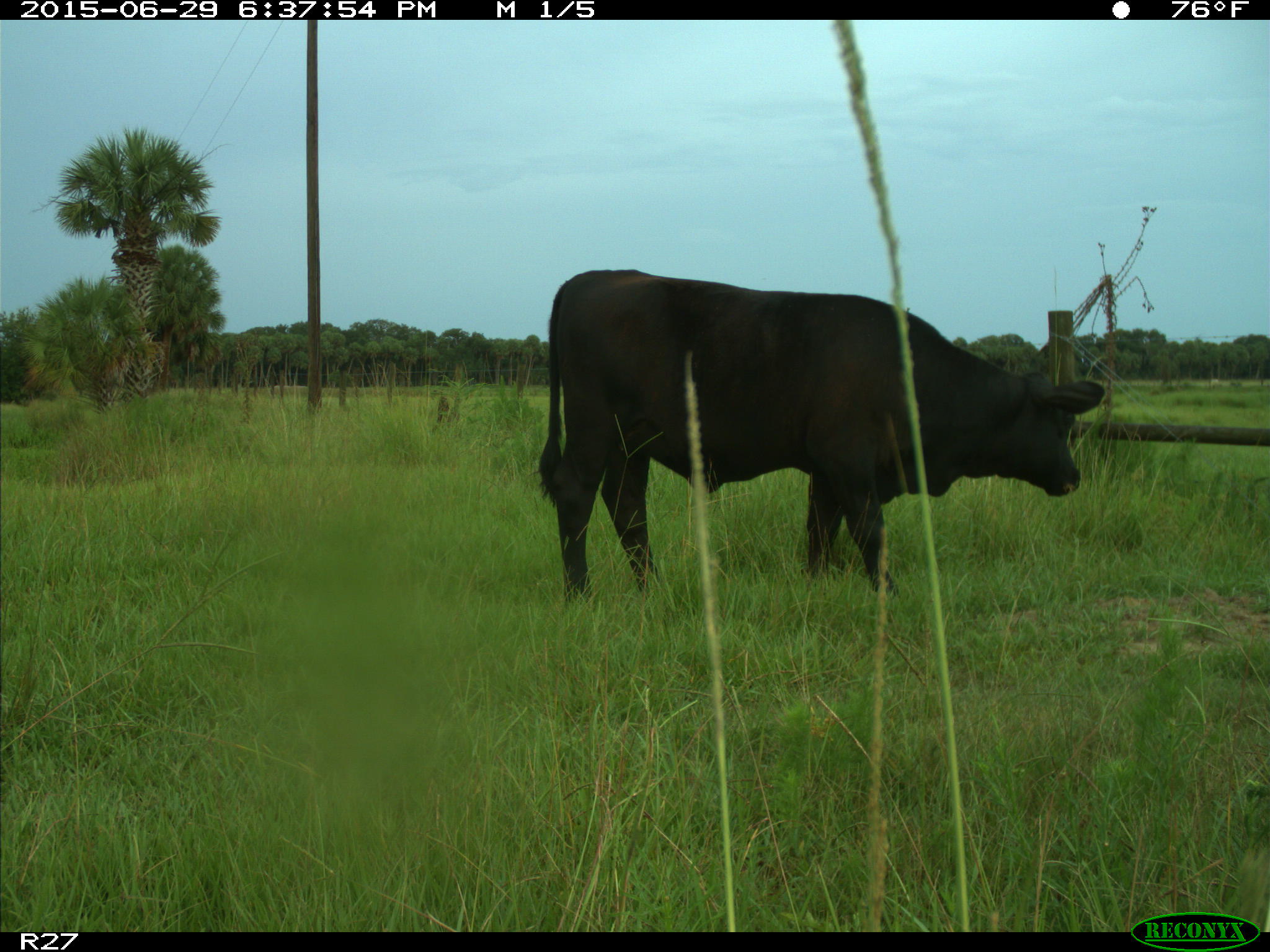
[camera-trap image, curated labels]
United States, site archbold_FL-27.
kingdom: Animalia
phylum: Chordata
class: Mammalia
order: Artiodactyla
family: Bovidae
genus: Bos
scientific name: Bos taurus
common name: domestic cow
Bos taurus (domestic cow).